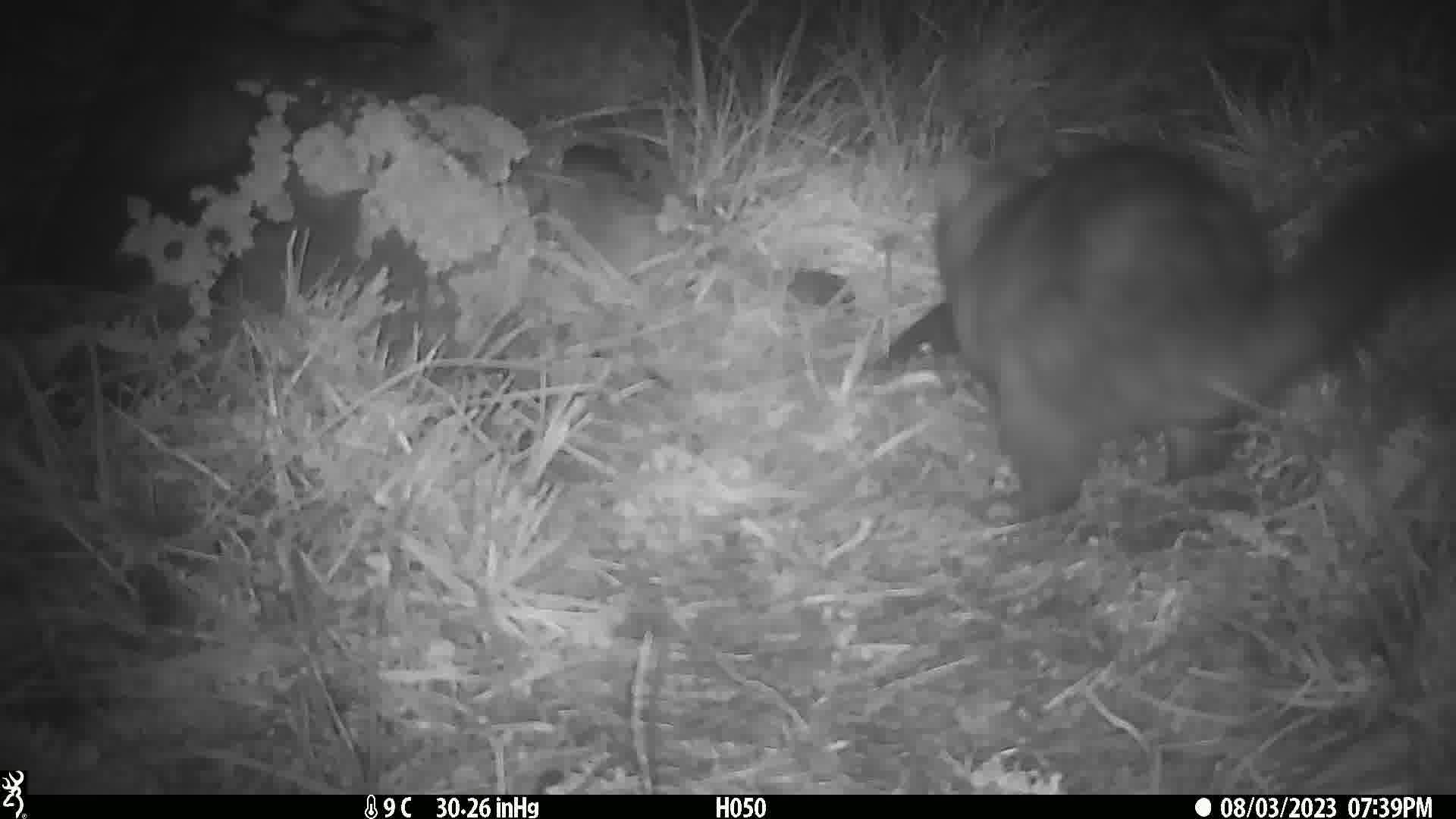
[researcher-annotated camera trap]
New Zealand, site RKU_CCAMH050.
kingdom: Animalia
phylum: Chordata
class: Mammalia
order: Diprotodontia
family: Phalangeridae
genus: Trichosurus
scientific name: Trichosurus vulpecula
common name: common brushtail possum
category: possum